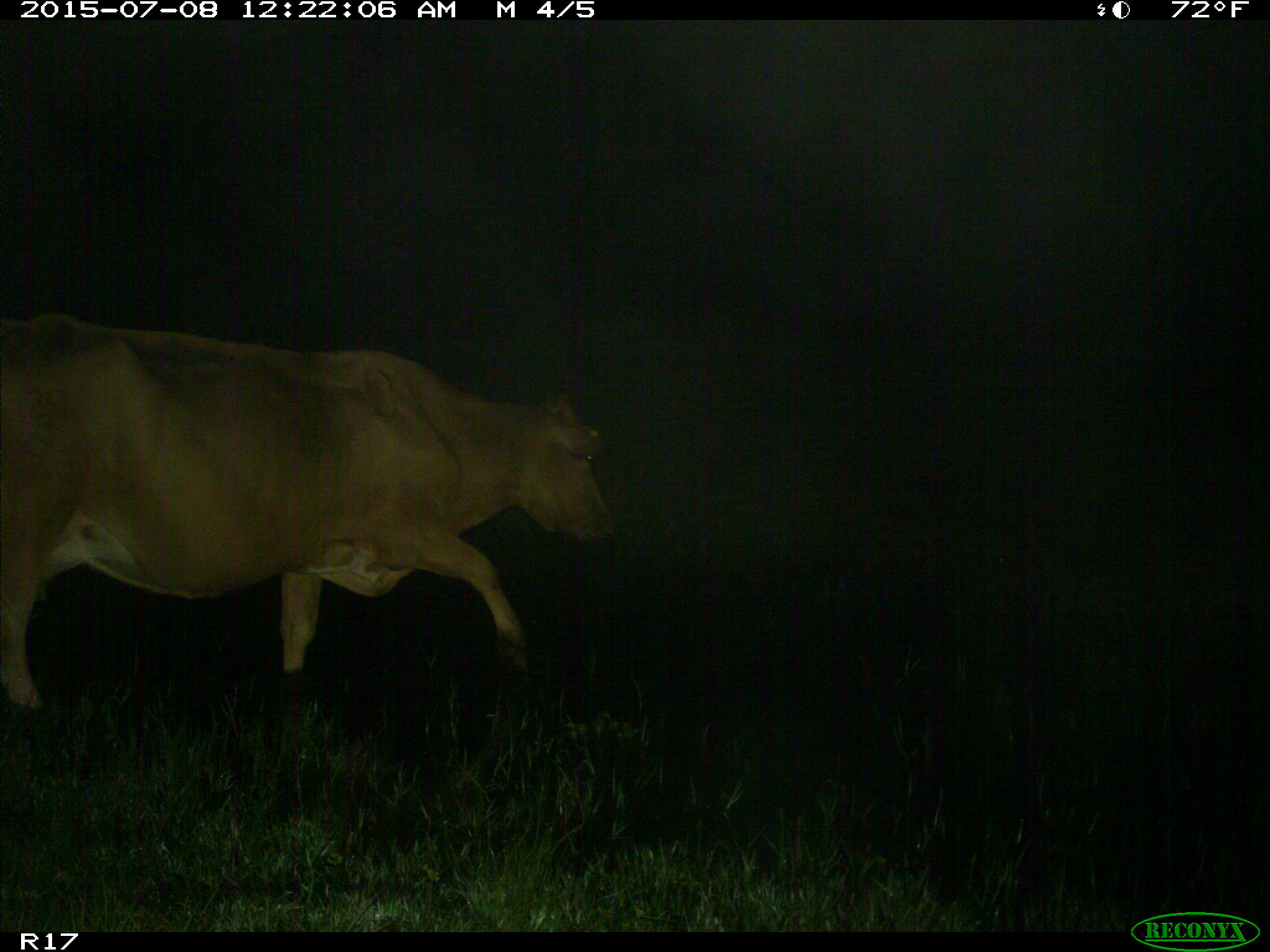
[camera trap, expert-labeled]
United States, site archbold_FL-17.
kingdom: Animalia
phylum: Chordata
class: Mammalia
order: Artiodactyla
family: Bovidae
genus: Bos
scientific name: Bos taurus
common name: domestic cow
Bos taurus (domestic cow).